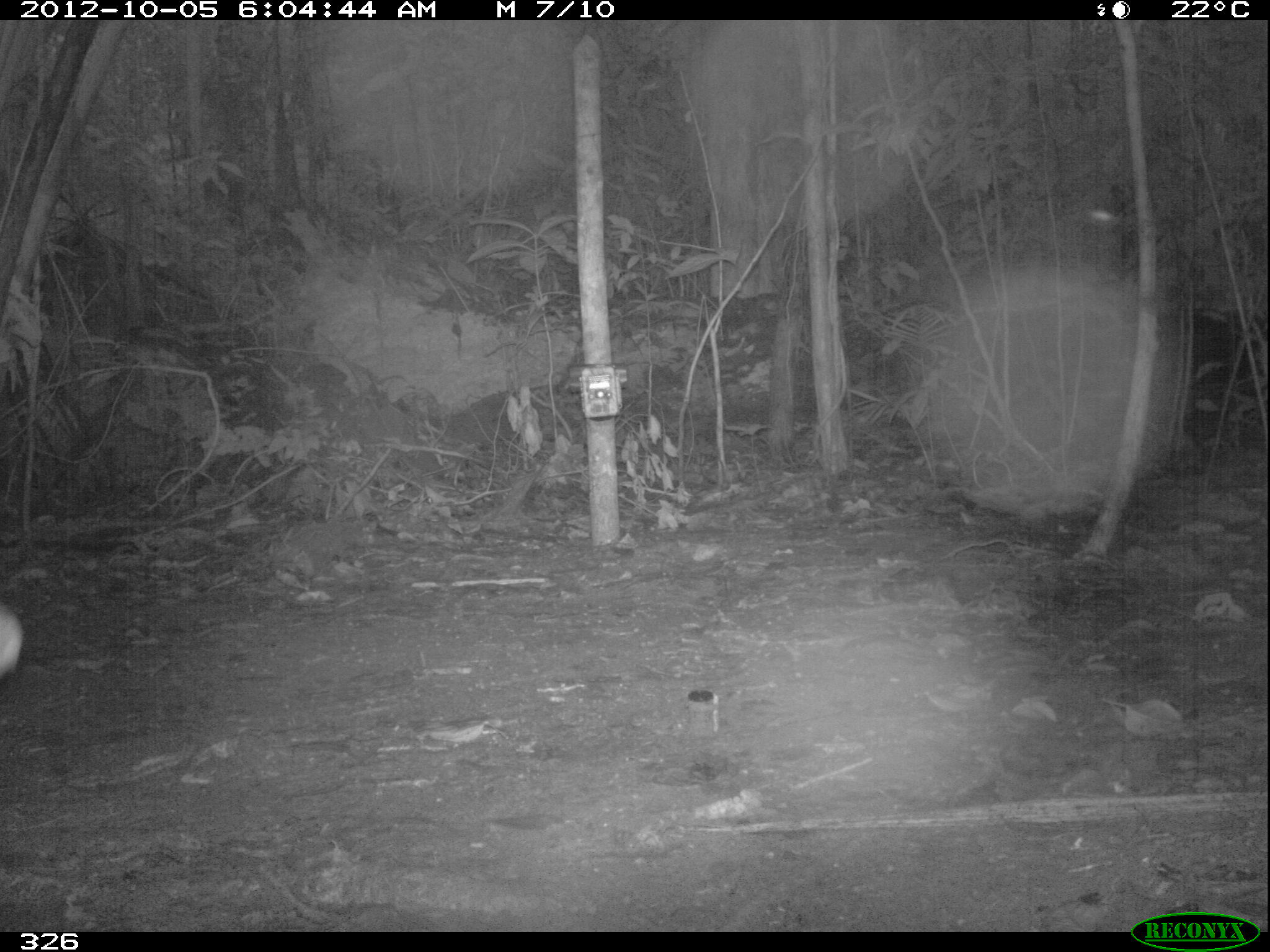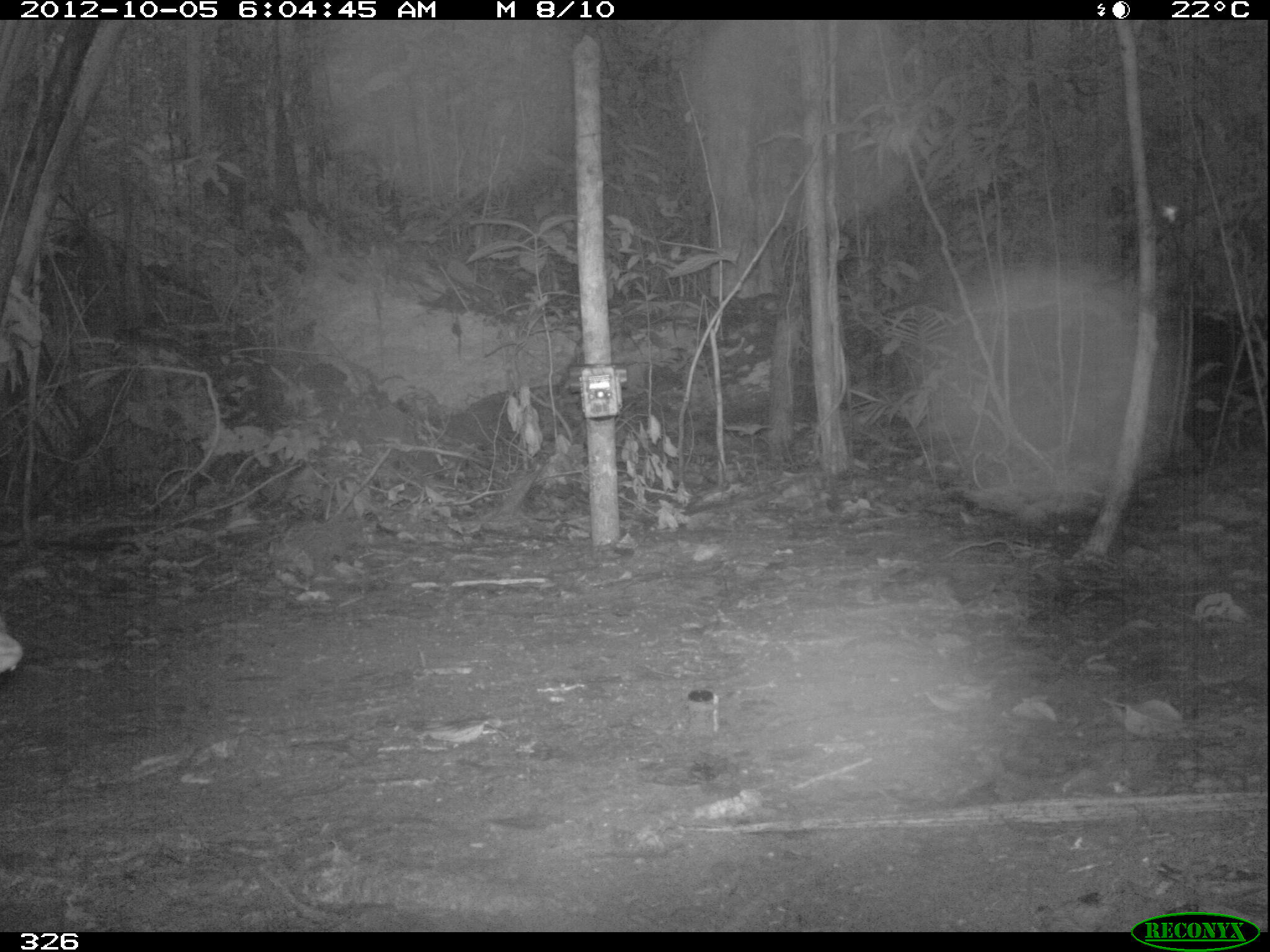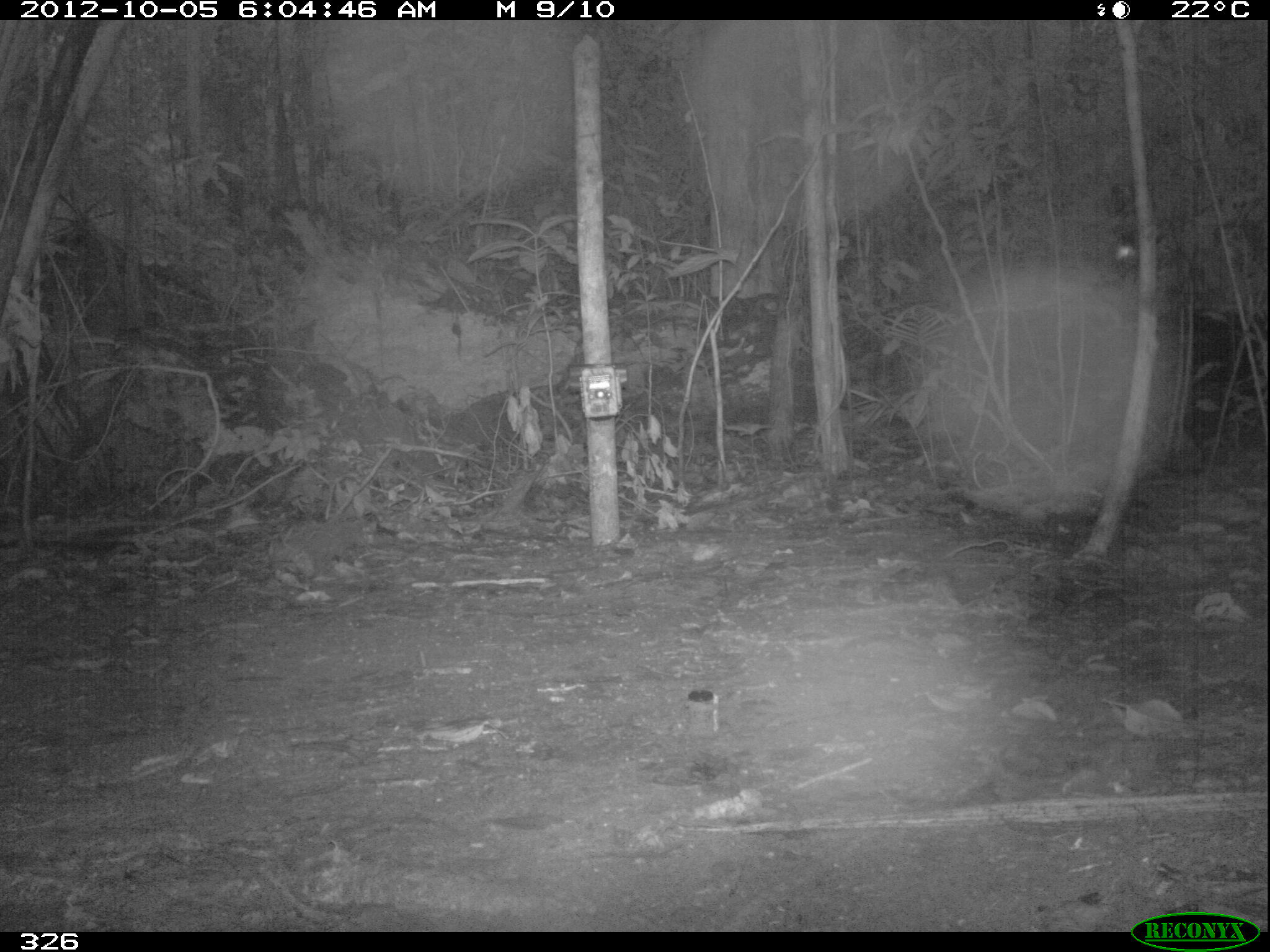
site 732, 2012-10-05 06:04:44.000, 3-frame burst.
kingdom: Animalia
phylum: Chordata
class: Mammalia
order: Artiodactyla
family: Tayassuidae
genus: Tayassu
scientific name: Tayassu pecari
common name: white-lipped peccary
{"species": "Tayassu pecari (white-lipped peccary)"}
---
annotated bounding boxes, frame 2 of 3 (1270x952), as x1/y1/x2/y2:
tayassu pecari: 0/617/24/674